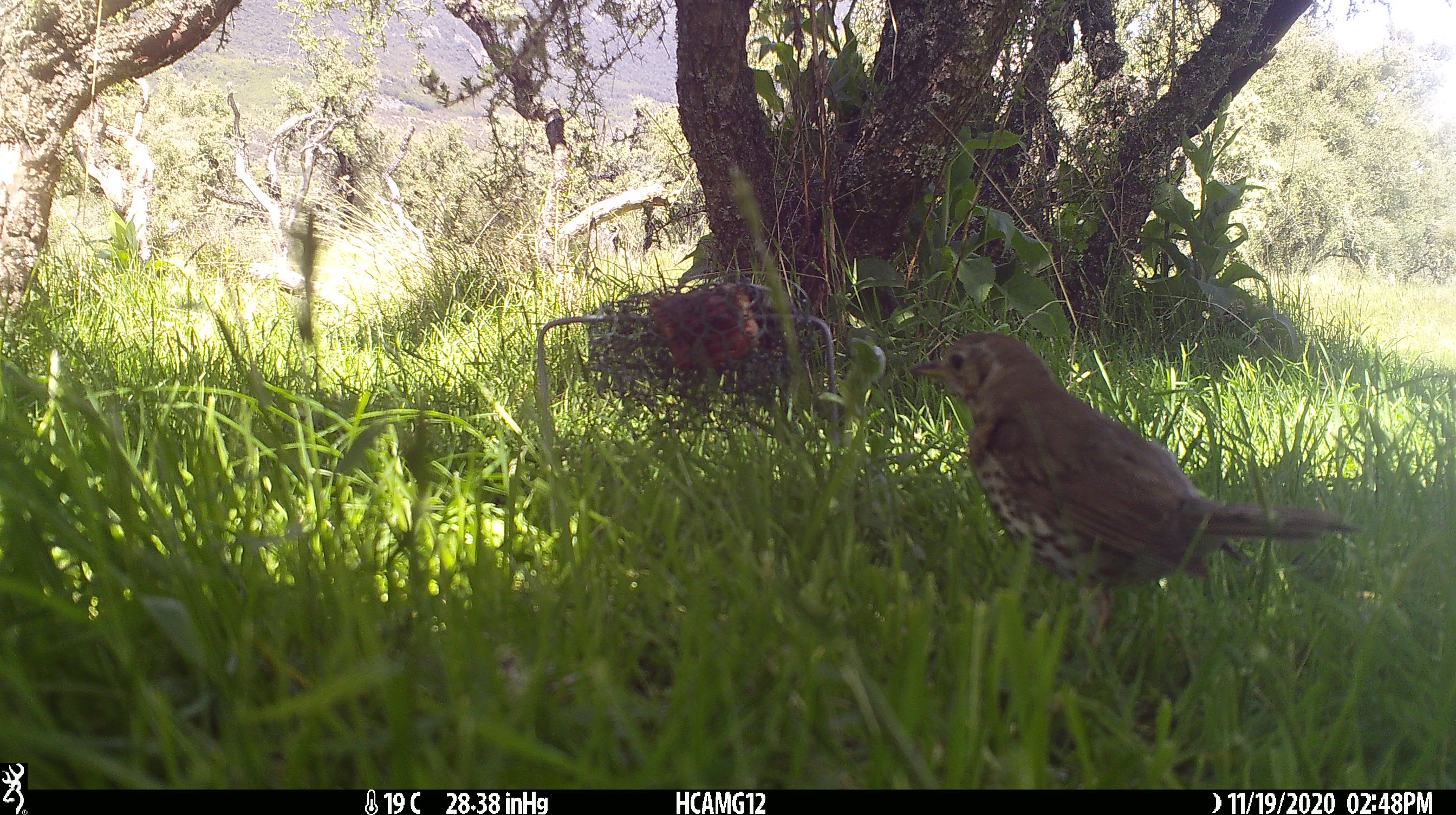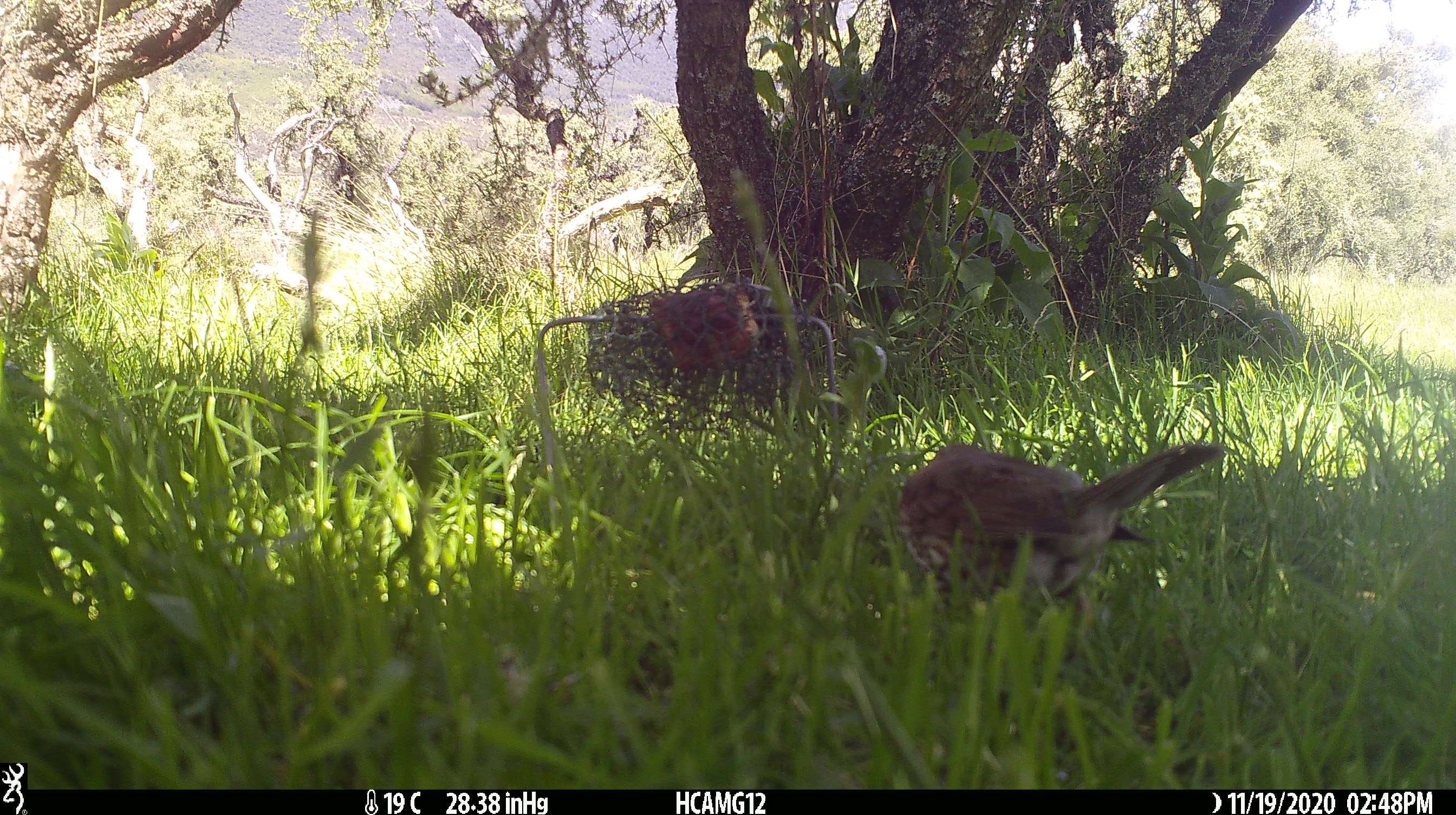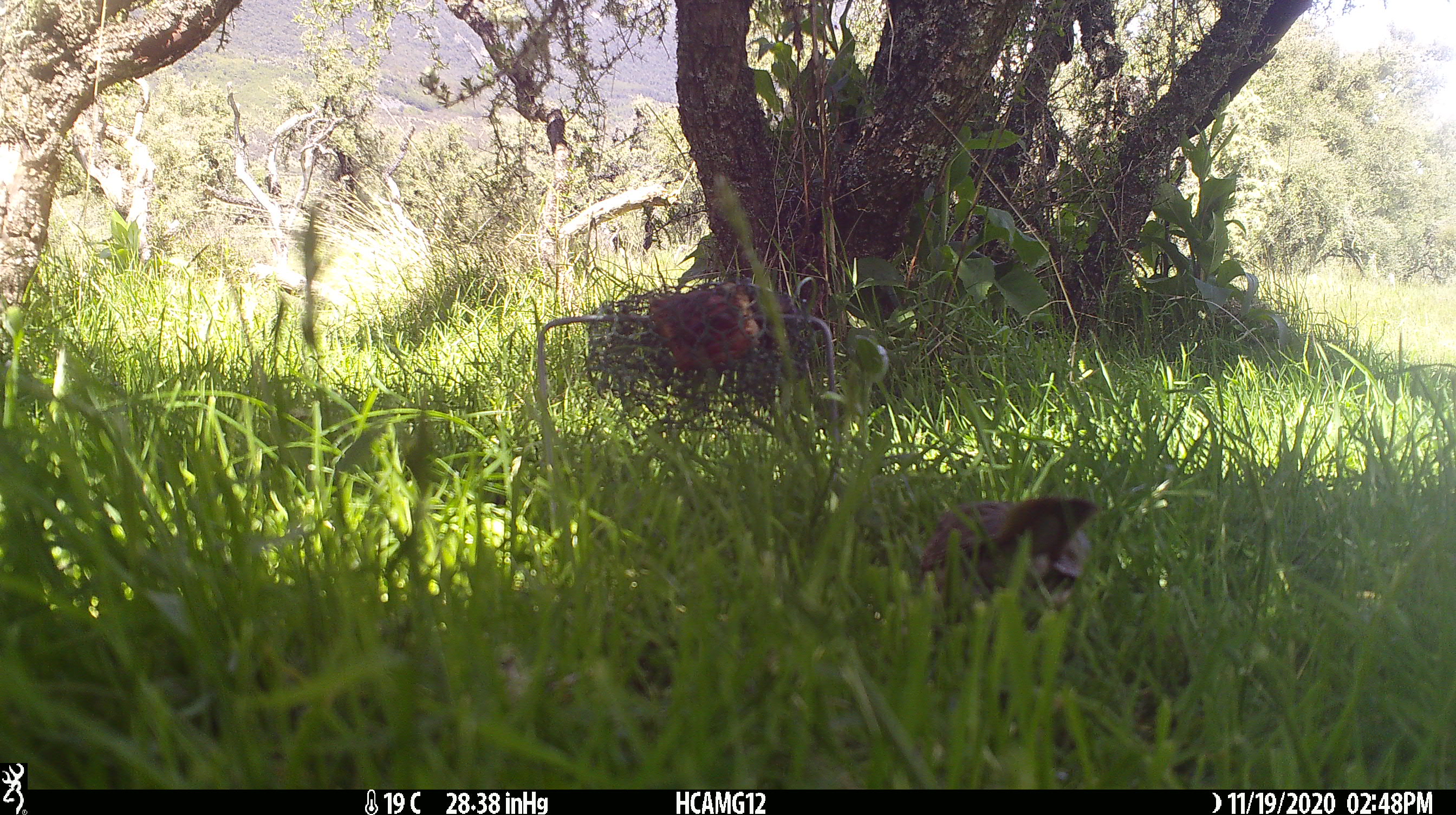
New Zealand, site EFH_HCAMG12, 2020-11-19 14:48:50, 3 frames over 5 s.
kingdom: Animalia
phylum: Chordata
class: Aves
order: Passeriformes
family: Turdidae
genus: Turdus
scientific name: Turdus philomelos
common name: song thrush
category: thrush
Thrush (song thrush) (Turdus philomelos).